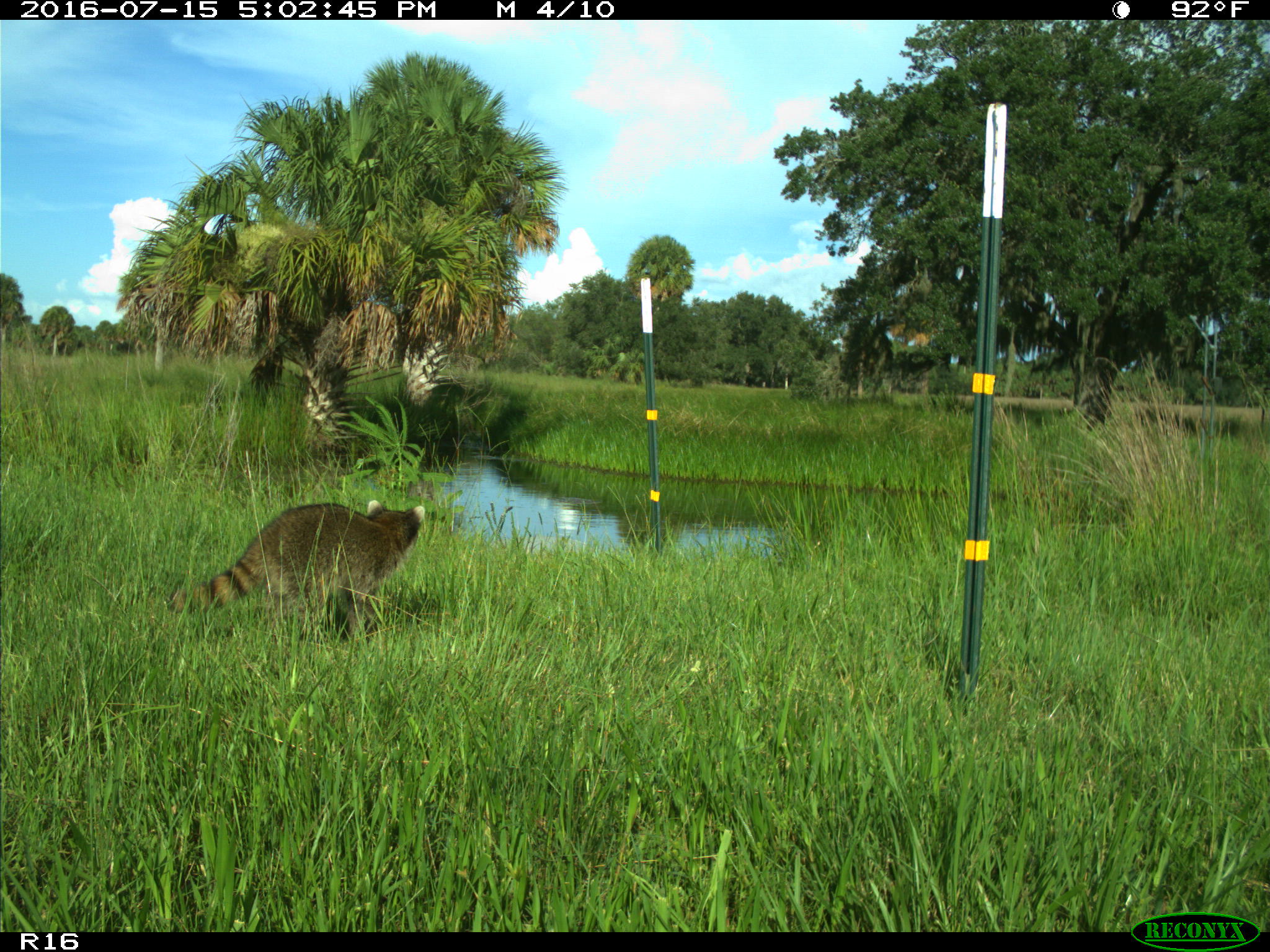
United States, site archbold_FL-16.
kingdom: Animalia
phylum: Chordata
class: Mammalia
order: Carnivora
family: Procyonidae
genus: Procyon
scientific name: Procyon lotor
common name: common raccoon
Procyon lotor (common raccoon).